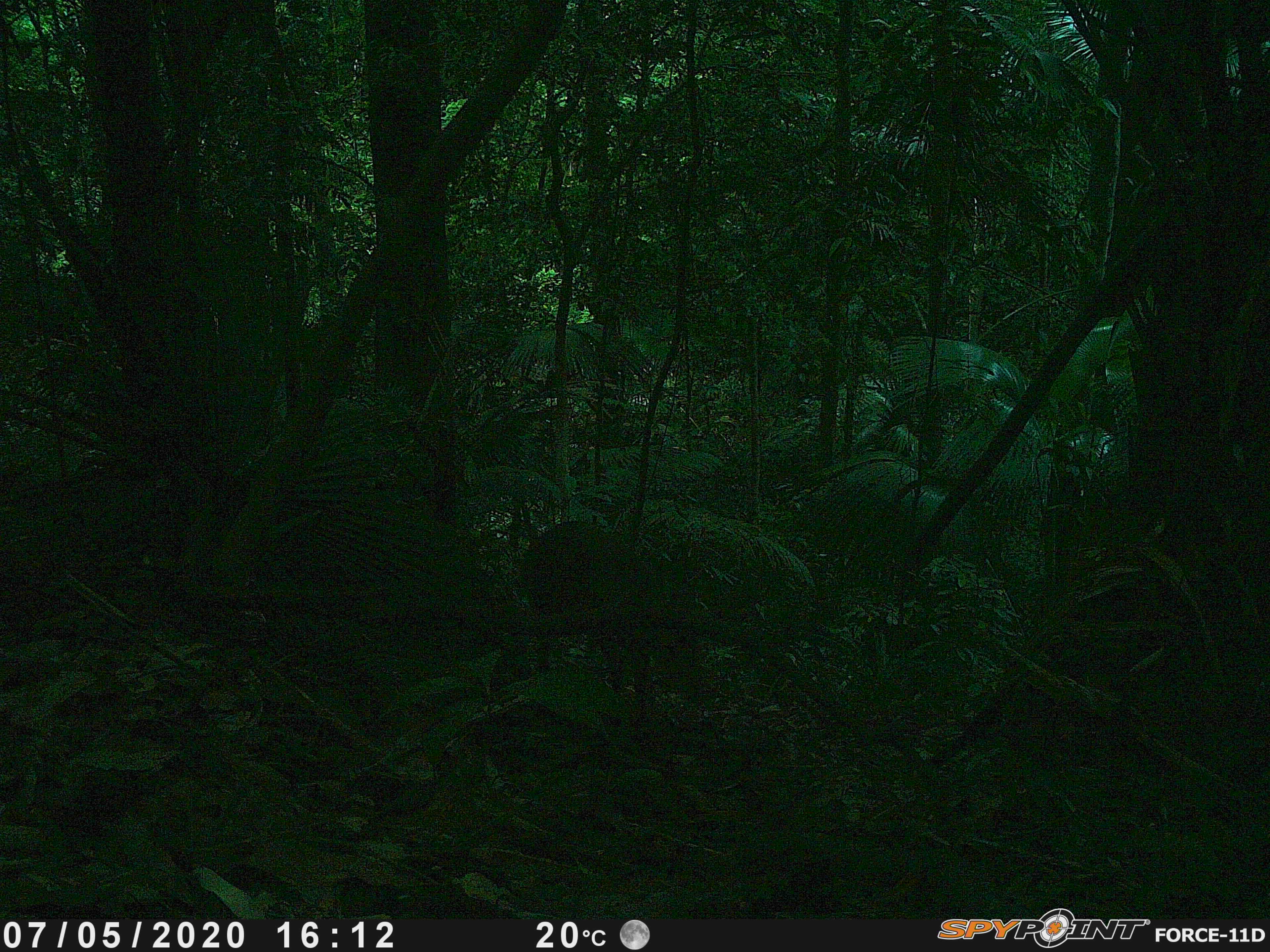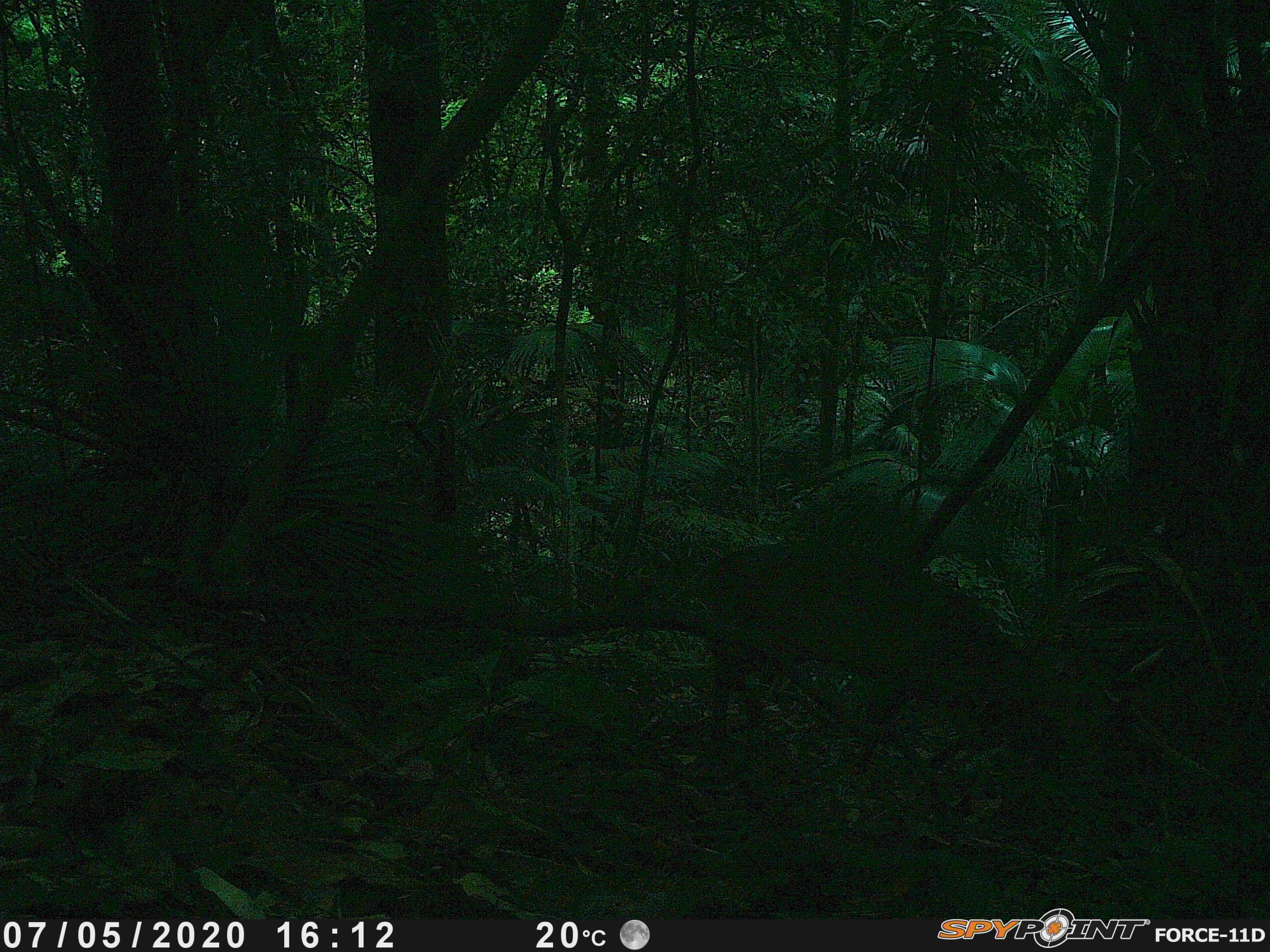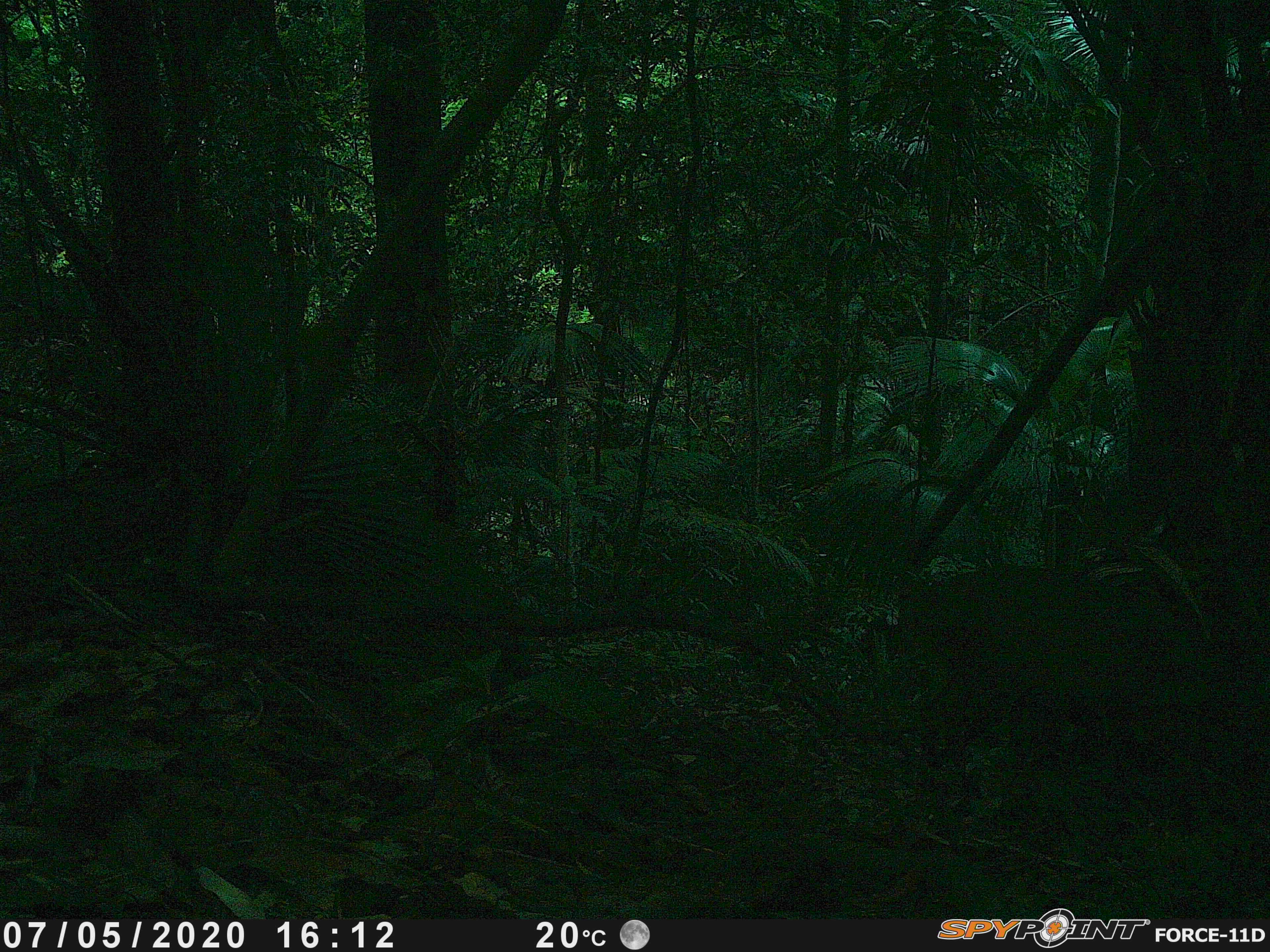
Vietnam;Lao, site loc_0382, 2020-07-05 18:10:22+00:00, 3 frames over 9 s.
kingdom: Animalia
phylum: Chordata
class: Mammalia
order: Artiodactyla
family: Cervidae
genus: Muntiacus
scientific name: Muntiacus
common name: muntjacs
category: unidentified muntjac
Unidentified muntjac (muntjacs) (Muntiacus). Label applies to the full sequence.